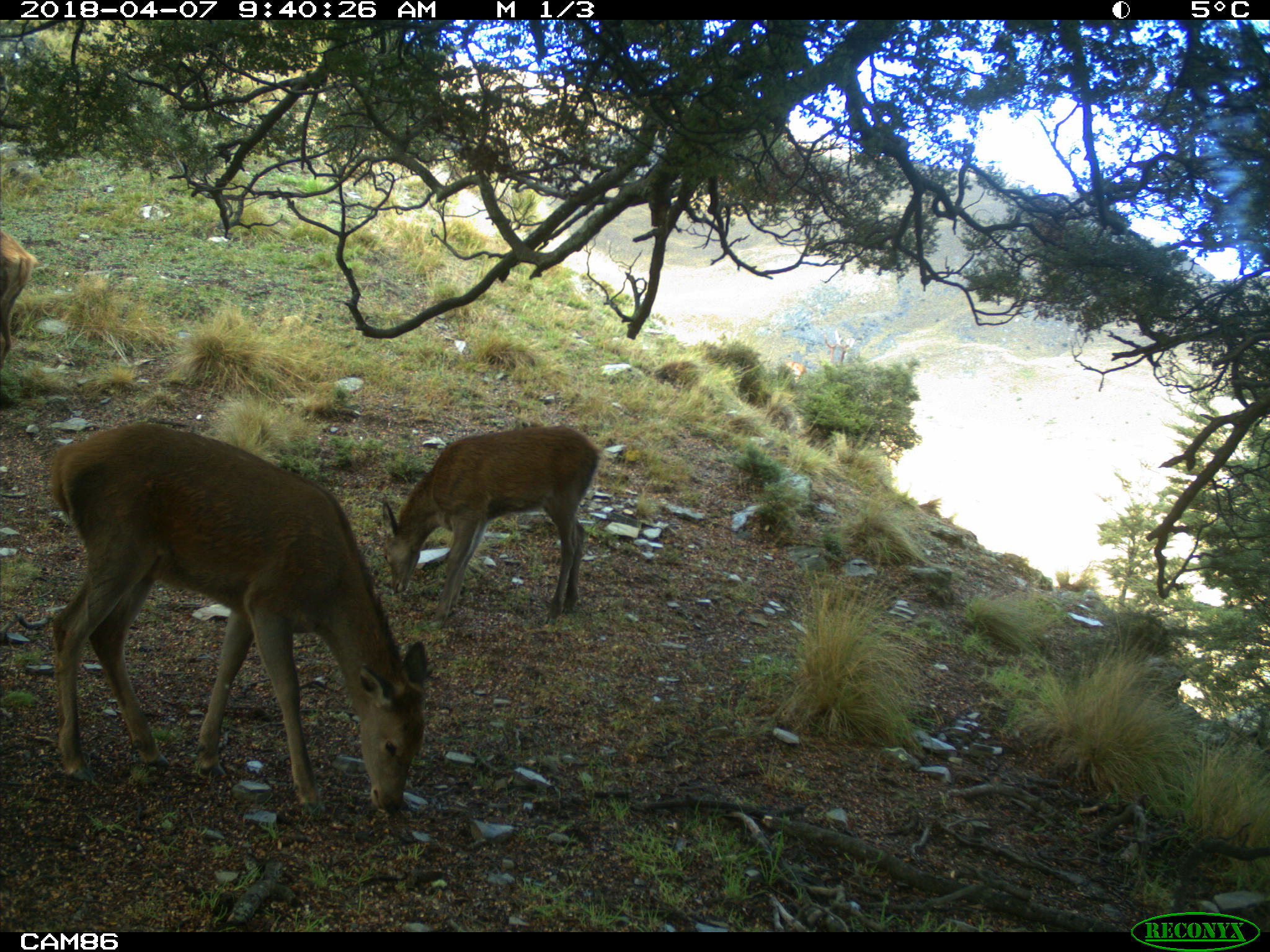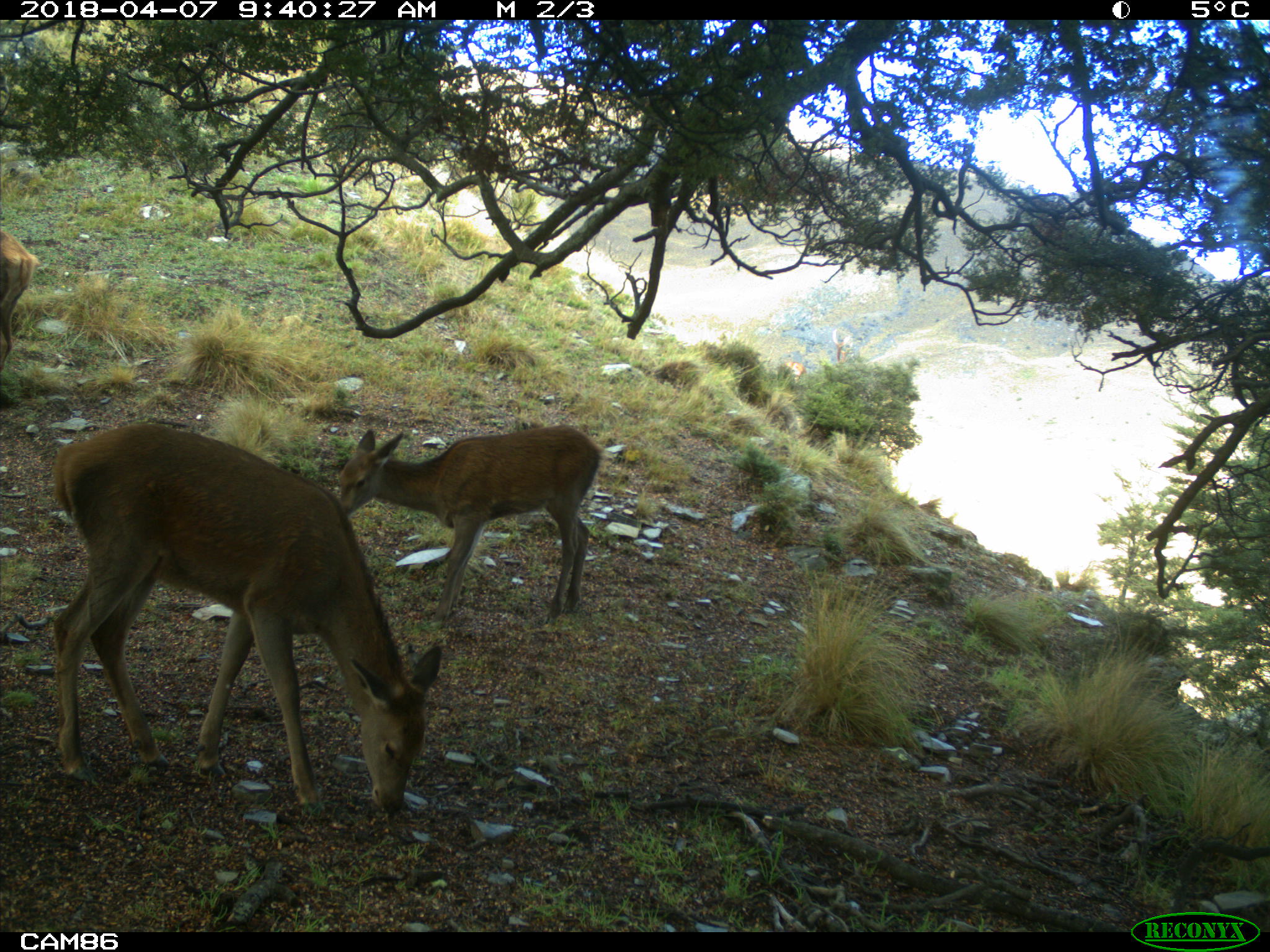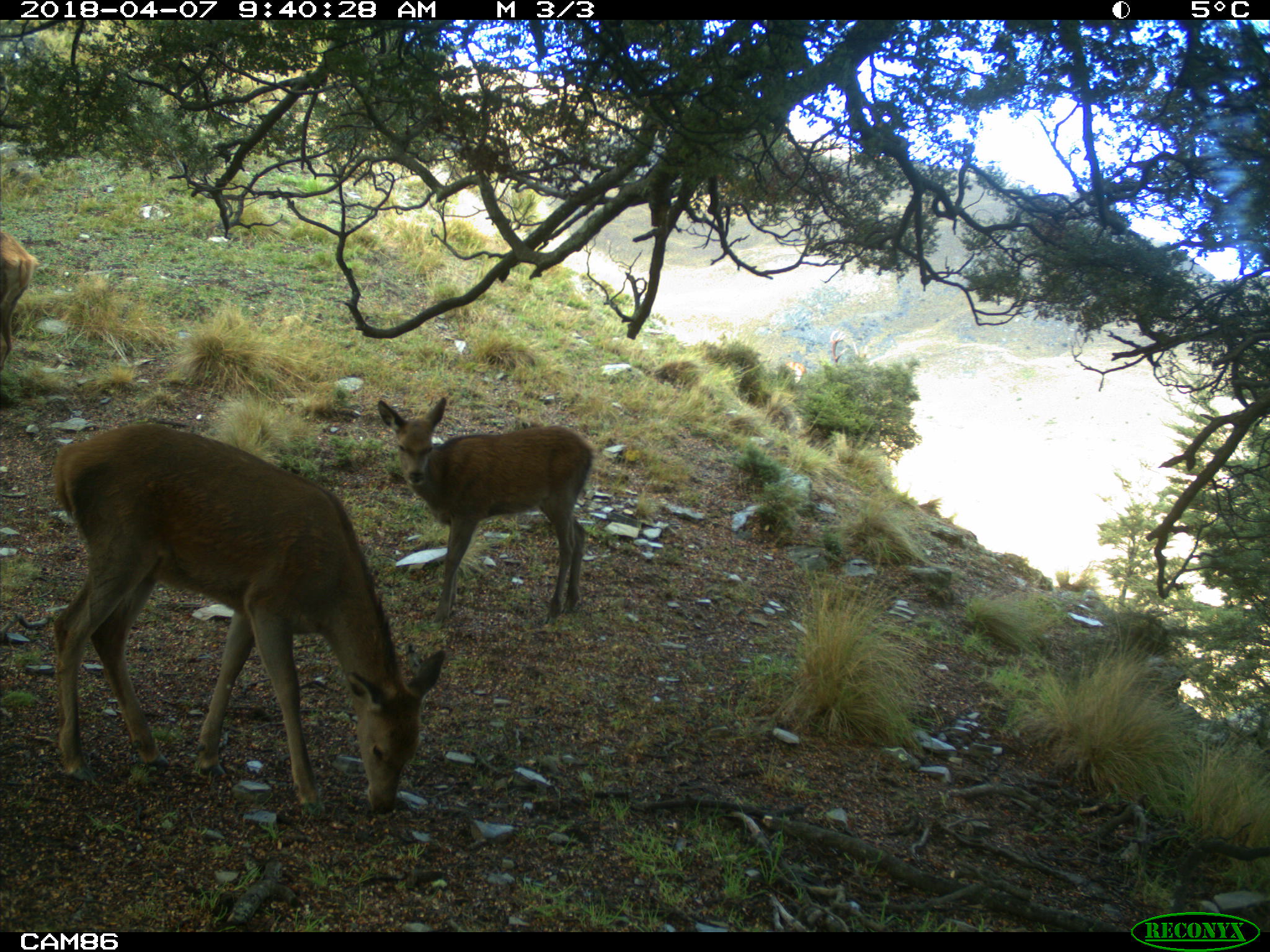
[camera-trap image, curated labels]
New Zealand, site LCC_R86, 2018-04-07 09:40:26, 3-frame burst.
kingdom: Animalia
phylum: Chordata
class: Mammalia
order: Artiodactyla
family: Cervidae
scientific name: Cervidae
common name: deer